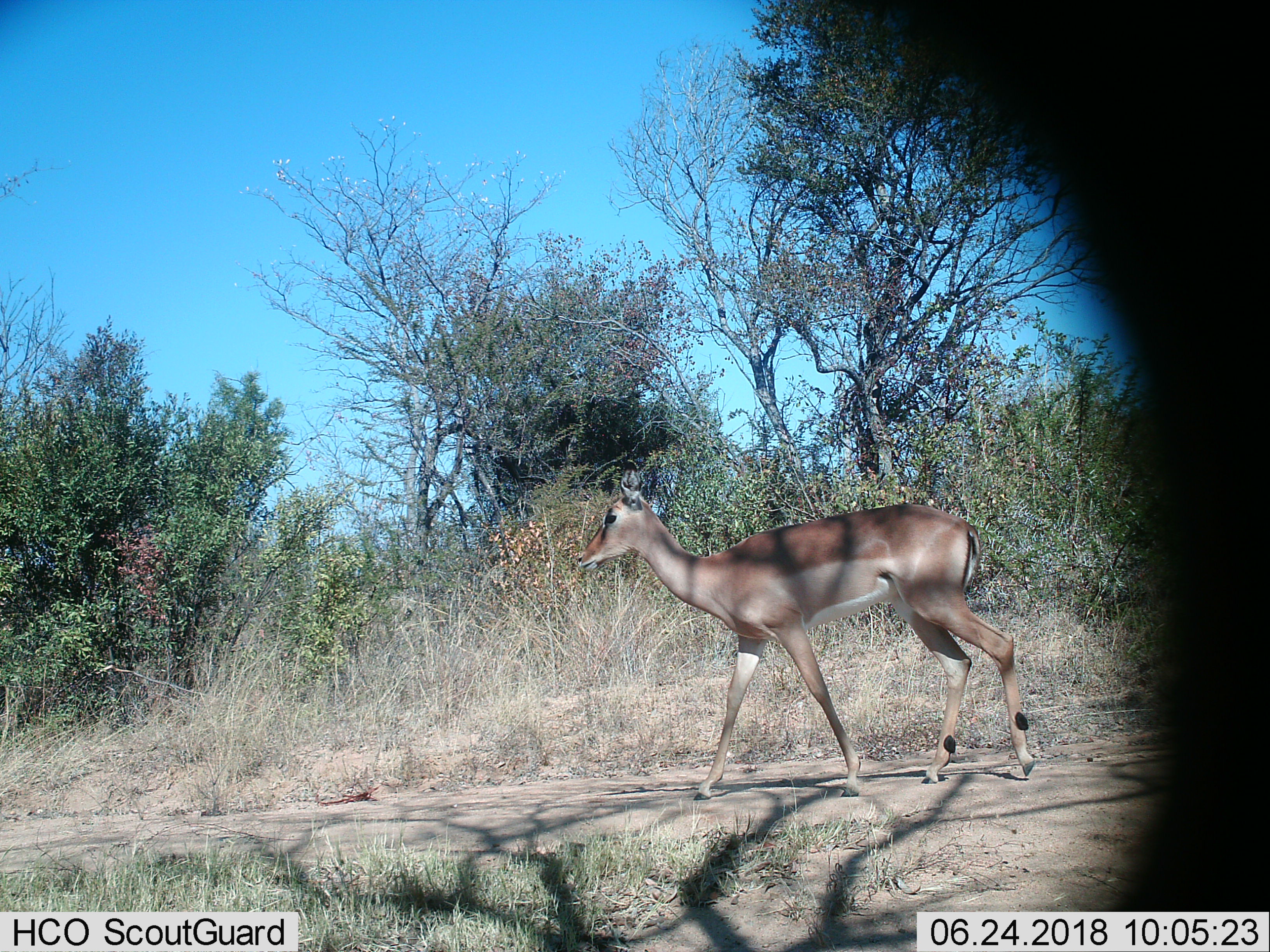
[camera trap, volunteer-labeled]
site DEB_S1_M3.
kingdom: Animalia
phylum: Chordata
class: Mammalia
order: Artiodactyla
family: Bovidae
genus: Aepyceros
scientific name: Aepyceros melampus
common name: impala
Impala (Aepyceros melampus), count 1. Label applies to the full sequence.